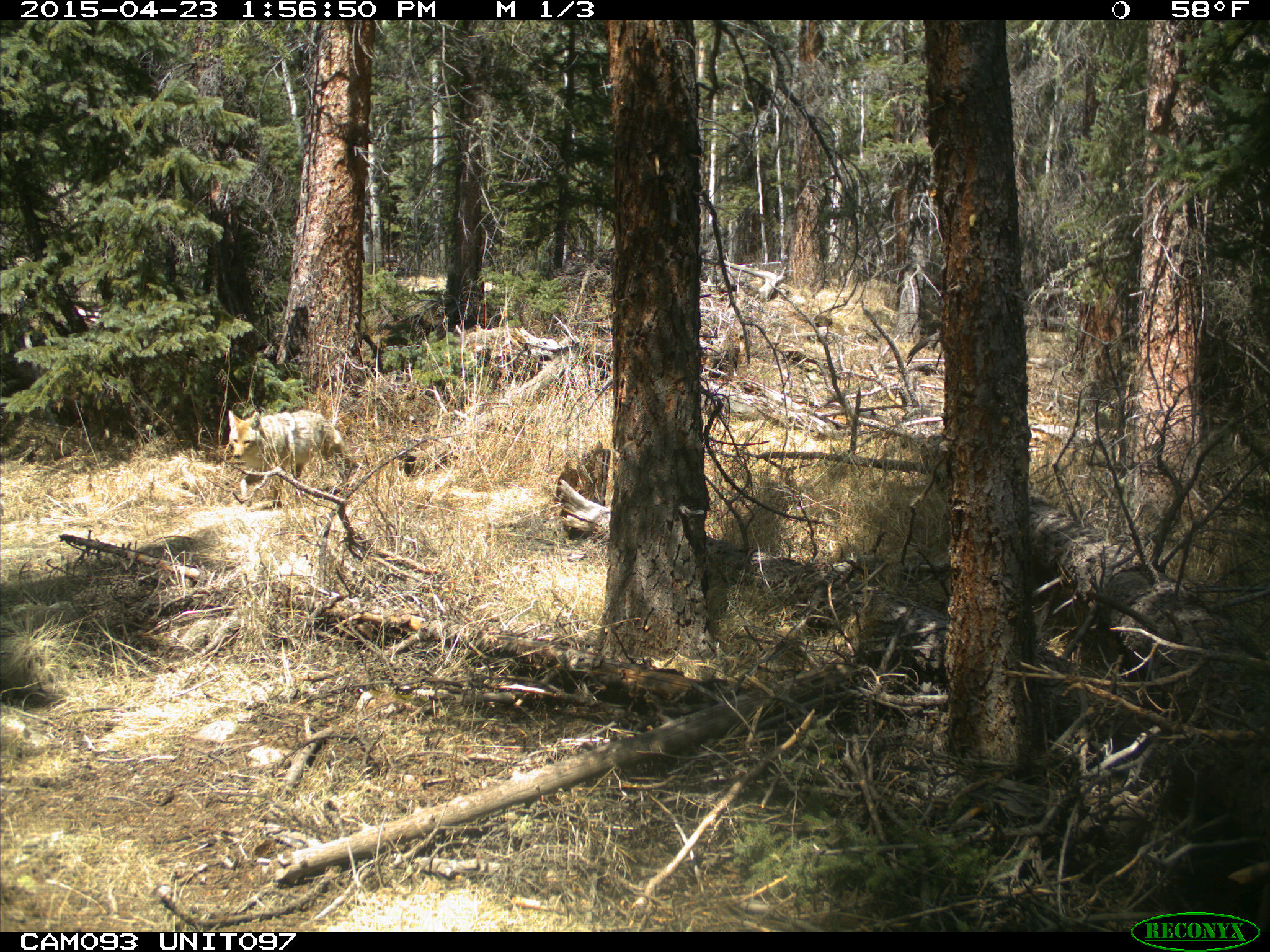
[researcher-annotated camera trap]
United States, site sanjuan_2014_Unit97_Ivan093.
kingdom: Animalia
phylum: Chordata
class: Mammalia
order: Carnivora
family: Canidae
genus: Canis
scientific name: Canis latrans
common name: coyote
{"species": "Canis latrans (coyote)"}